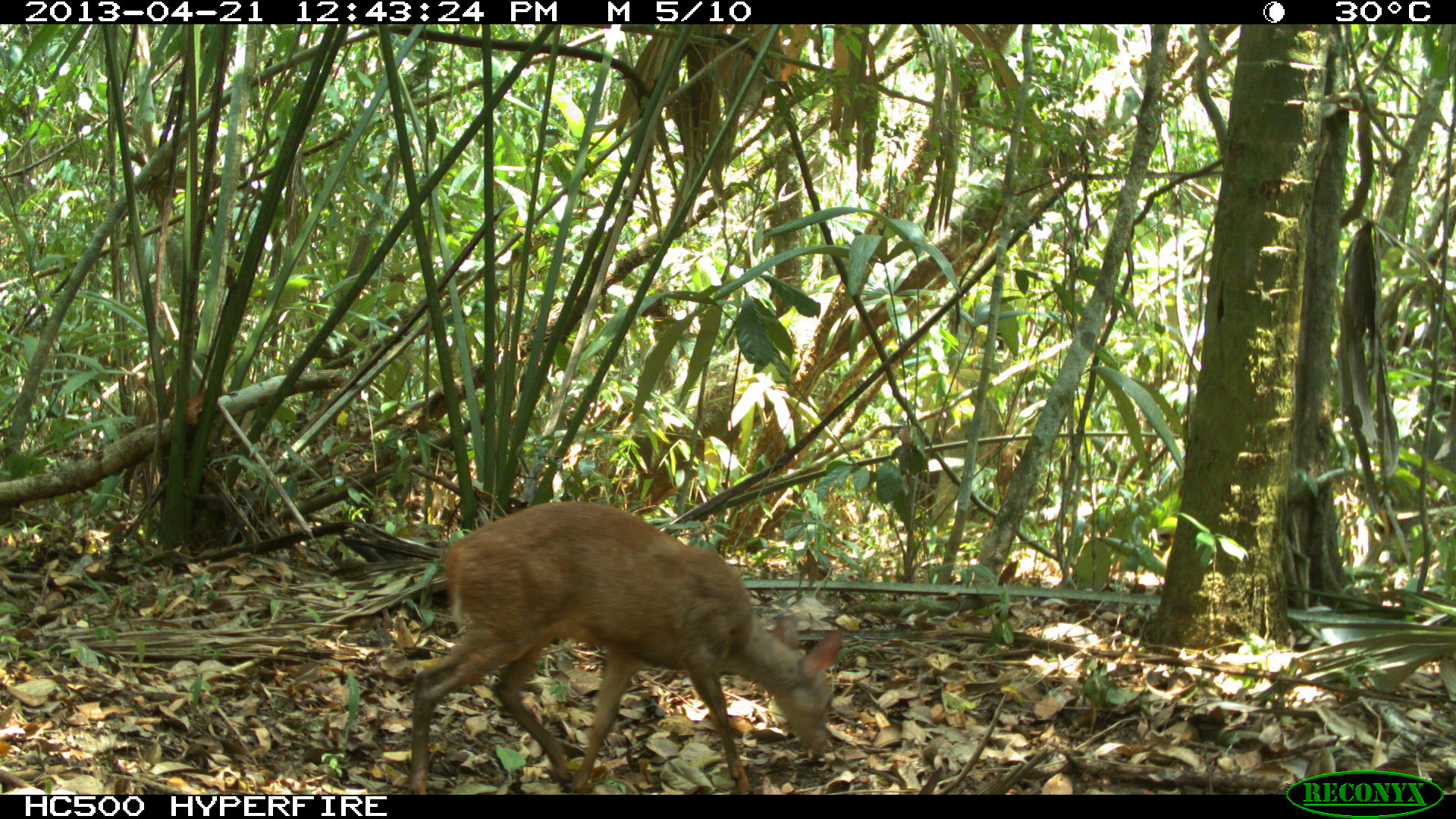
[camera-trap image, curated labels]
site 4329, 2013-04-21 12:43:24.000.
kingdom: Animalia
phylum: Chordata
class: Mammalia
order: Artiodactyla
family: Cervidae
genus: Mazama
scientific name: Mazama temama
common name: central american red brocket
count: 1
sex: female